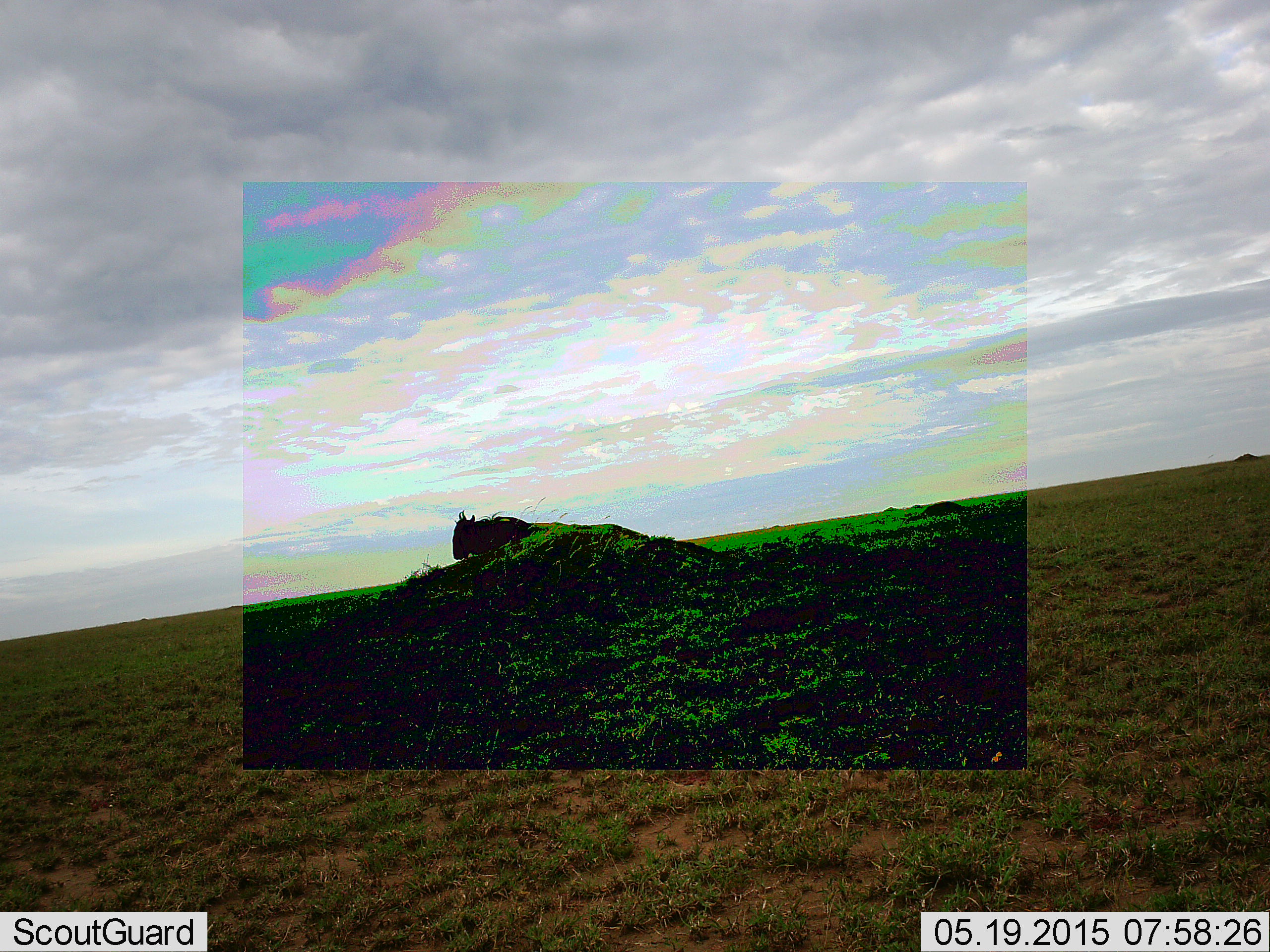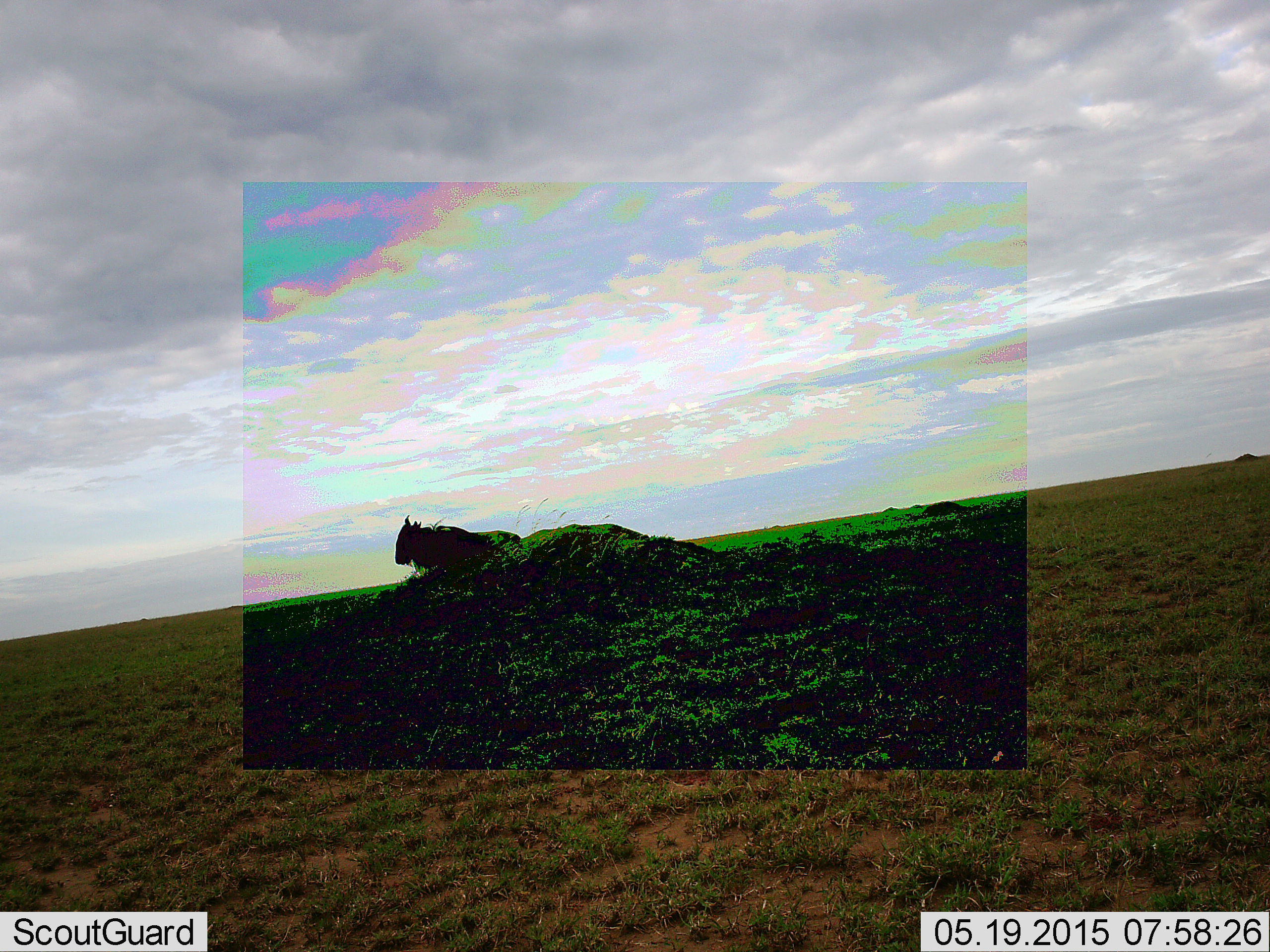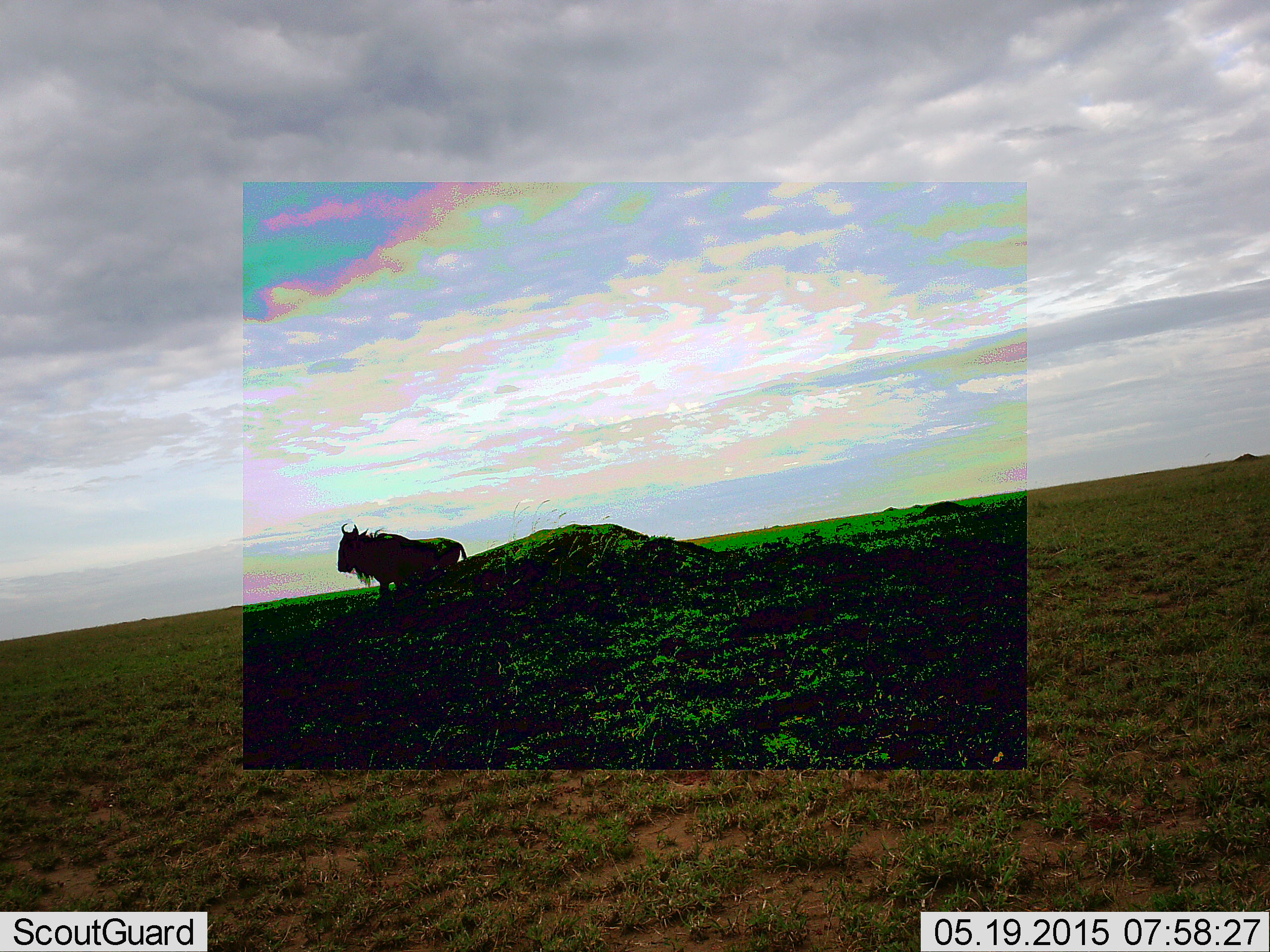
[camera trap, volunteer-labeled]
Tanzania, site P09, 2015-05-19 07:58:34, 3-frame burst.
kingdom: Animalia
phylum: Chordata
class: Mammalia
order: Artiodactyla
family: Bovidae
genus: Connochaetes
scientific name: Connochaetes taurinus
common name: blue wildebeest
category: wildebeest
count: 1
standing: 10%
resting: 0%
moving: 100%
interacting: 0%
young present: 0%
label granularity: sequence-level